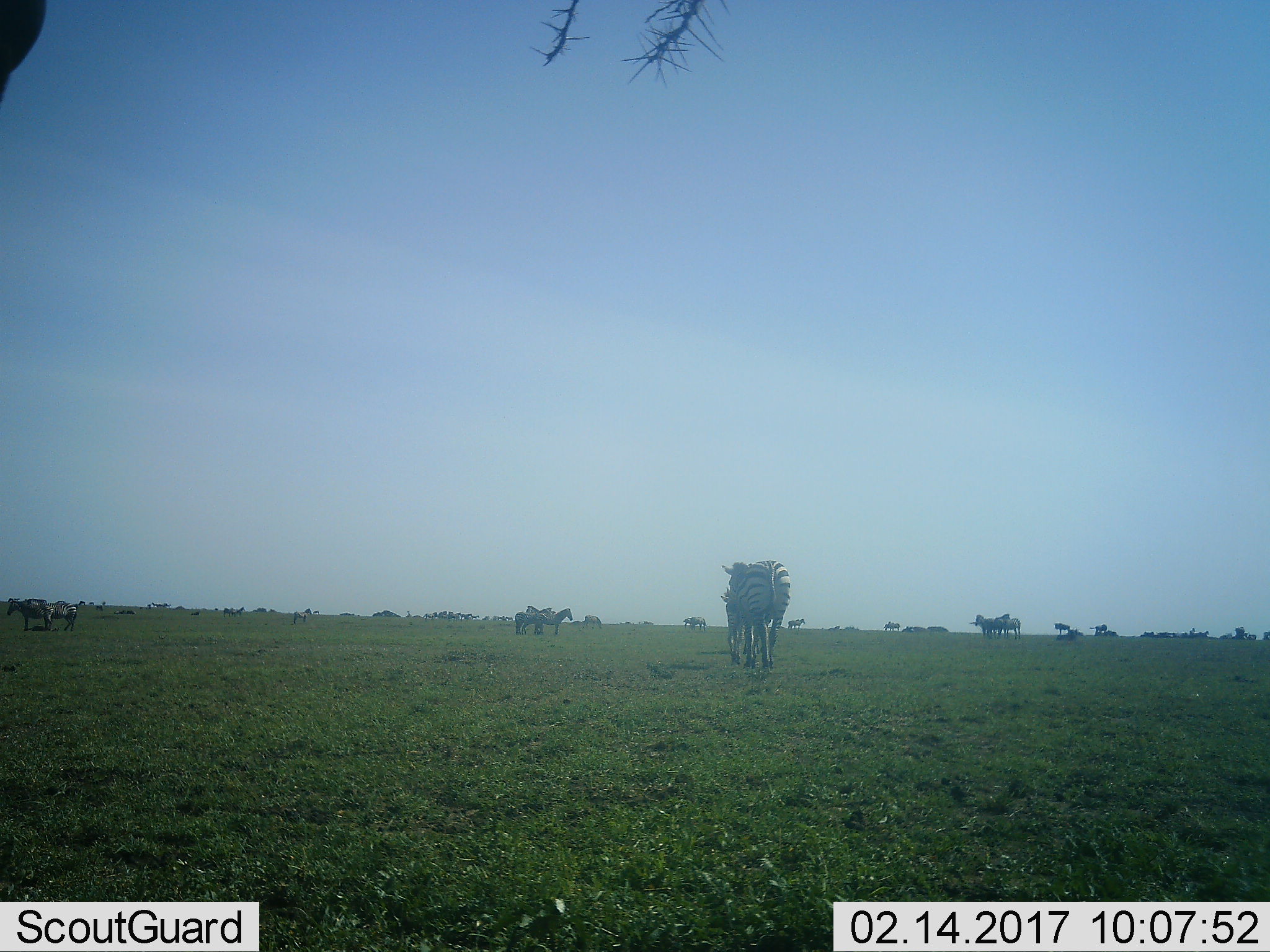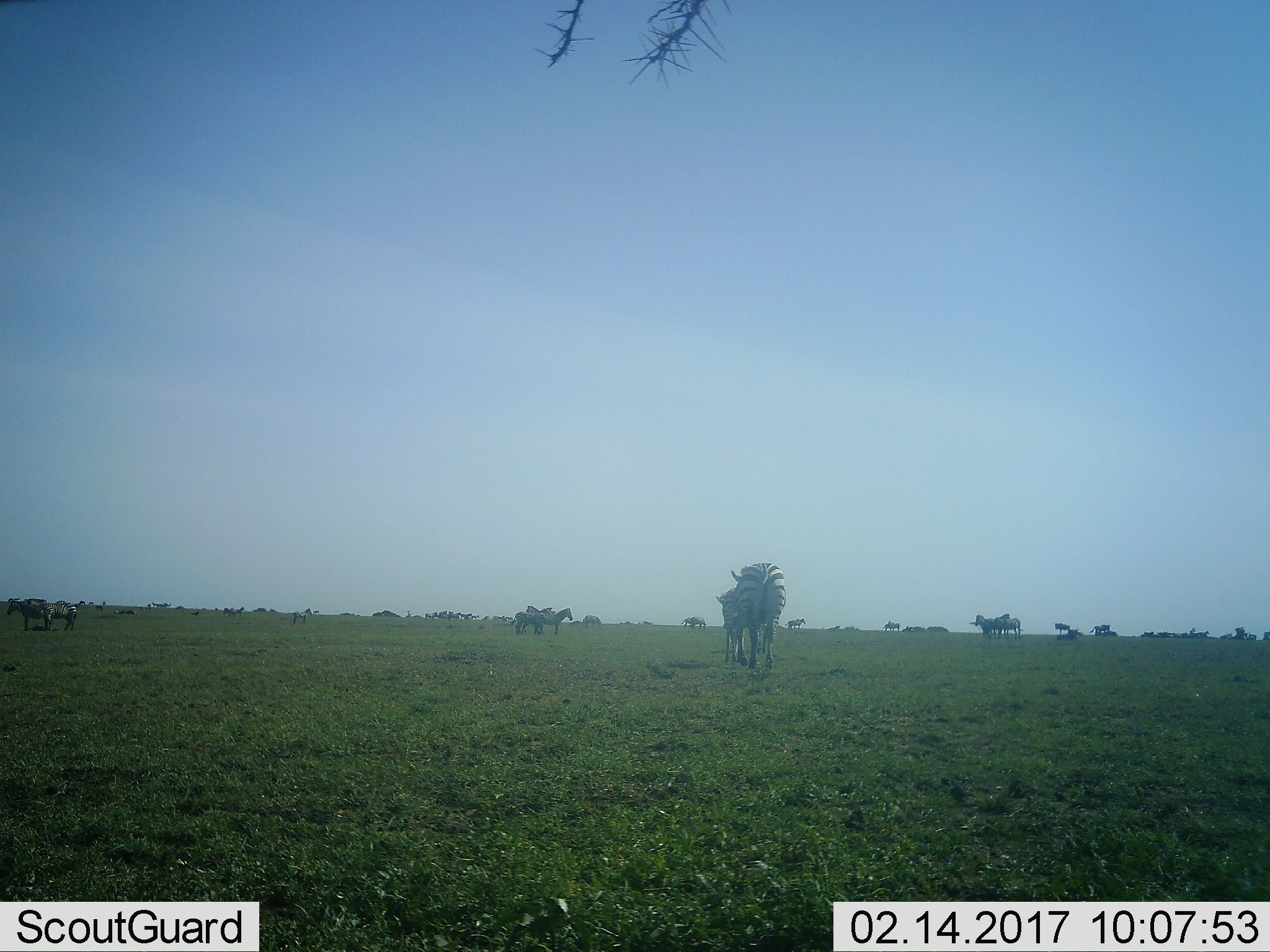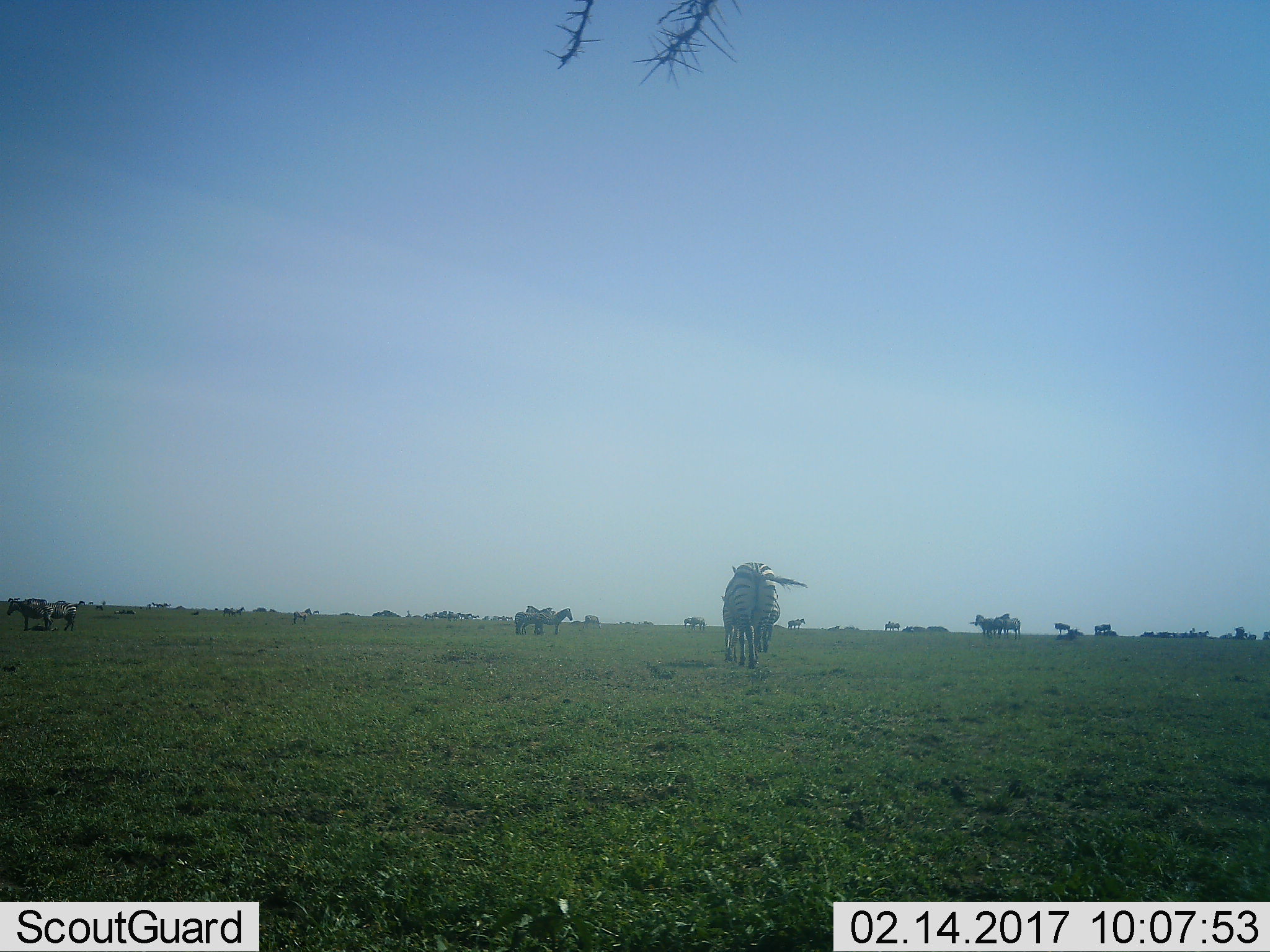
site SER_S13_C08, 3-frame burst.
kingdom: Animalia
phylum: Chordata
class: Mammalia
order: Perissodactyla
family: Equidae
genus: Equus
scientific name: Equus quagga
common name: plains zebra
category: zebraplains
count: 11-50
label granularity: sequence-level